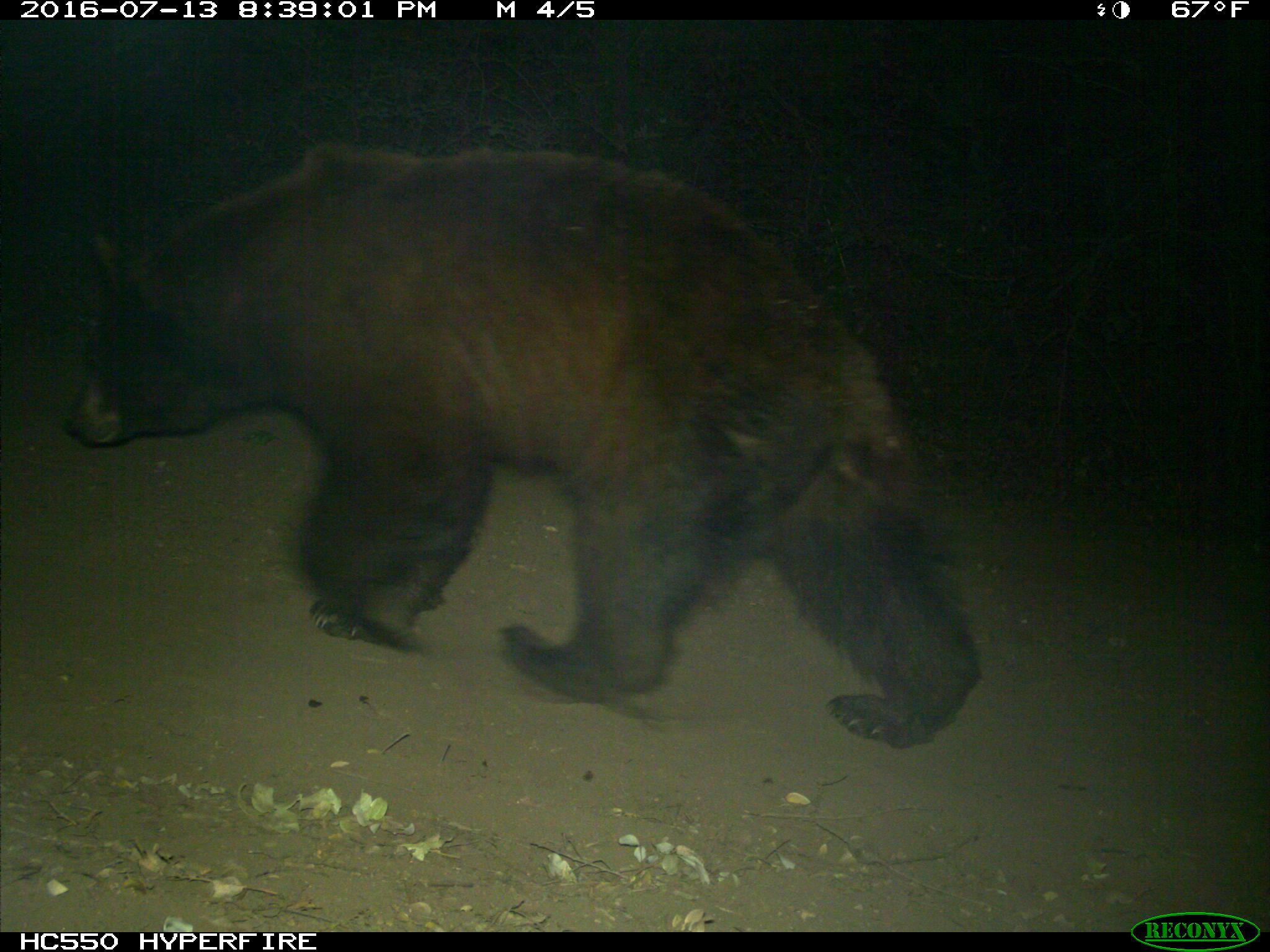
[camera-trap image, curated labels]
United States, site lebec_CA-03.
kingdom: Animalia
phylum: Chordata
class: Mammalia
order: Carnivora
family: Ursidae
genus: Ursus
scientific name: Ursus americanus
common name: american black bear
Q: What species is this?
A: Ursus americanus (american black bear).